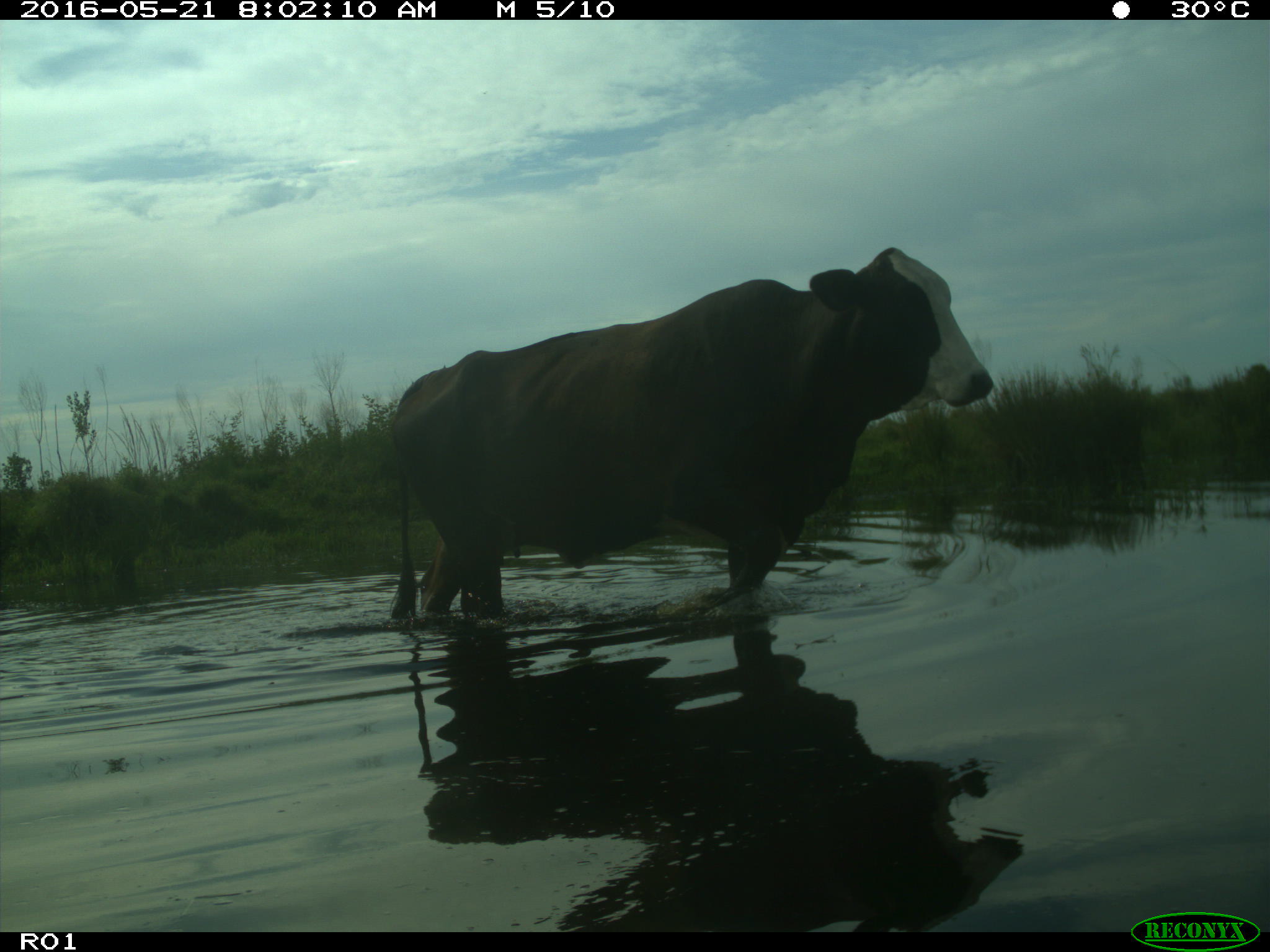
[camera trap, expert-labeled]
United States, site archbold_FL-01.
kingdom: Animalia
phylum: Chordata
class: Mammalia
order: Artiodactyla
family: Bovidae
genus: Bos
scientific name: Bos taurus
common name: domestic cow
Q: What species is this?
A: Bos taurus (domestic cow).